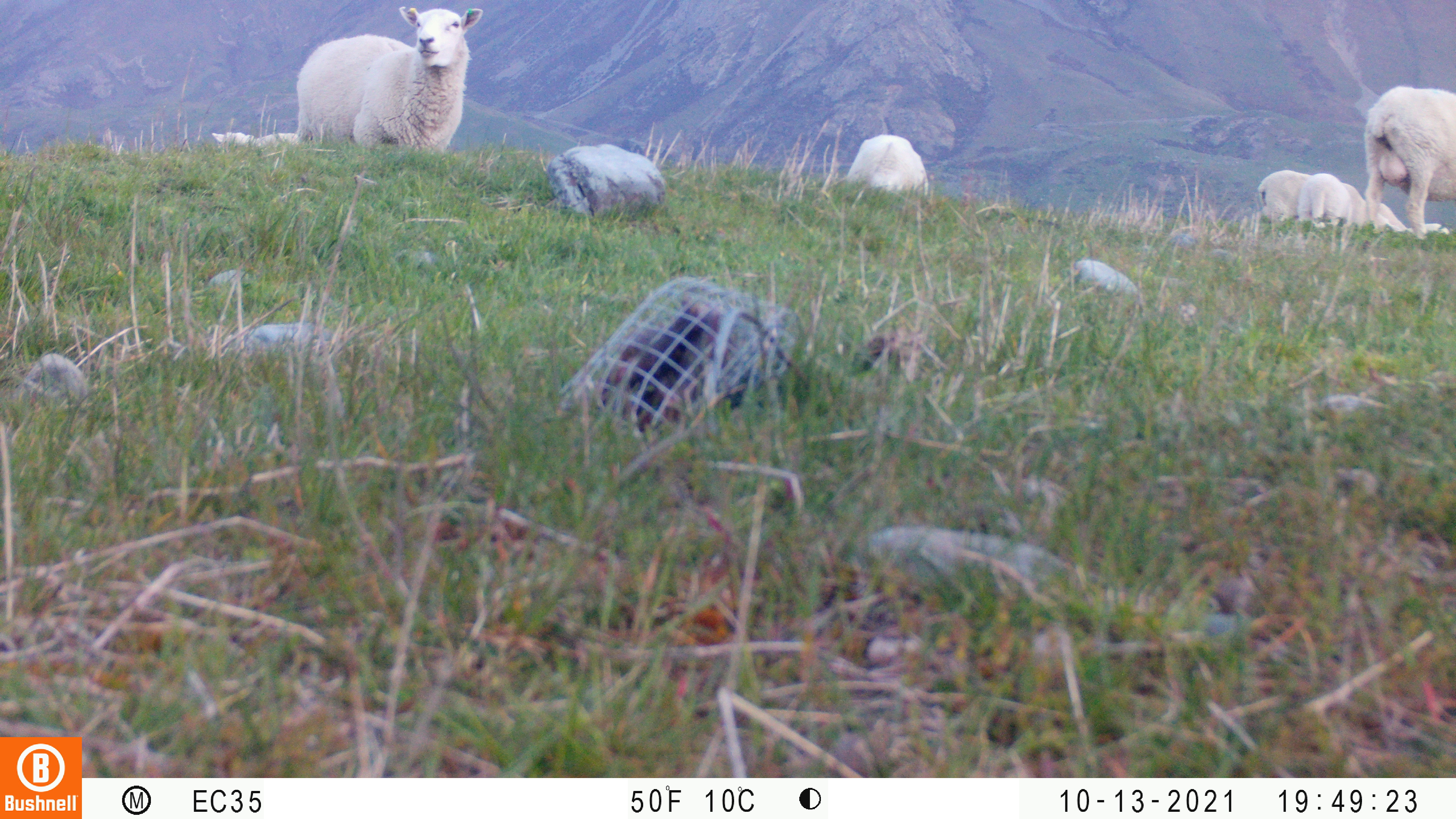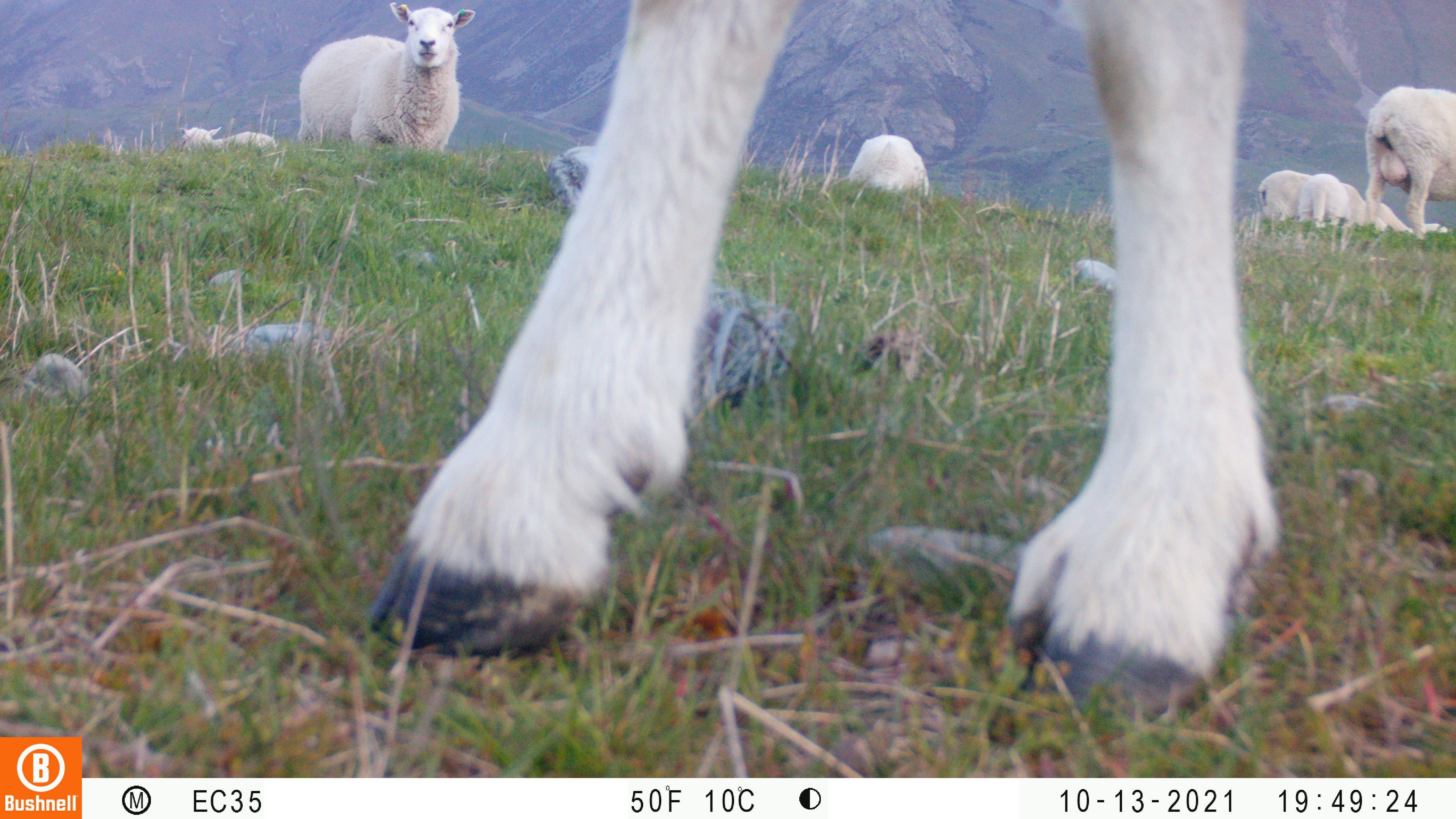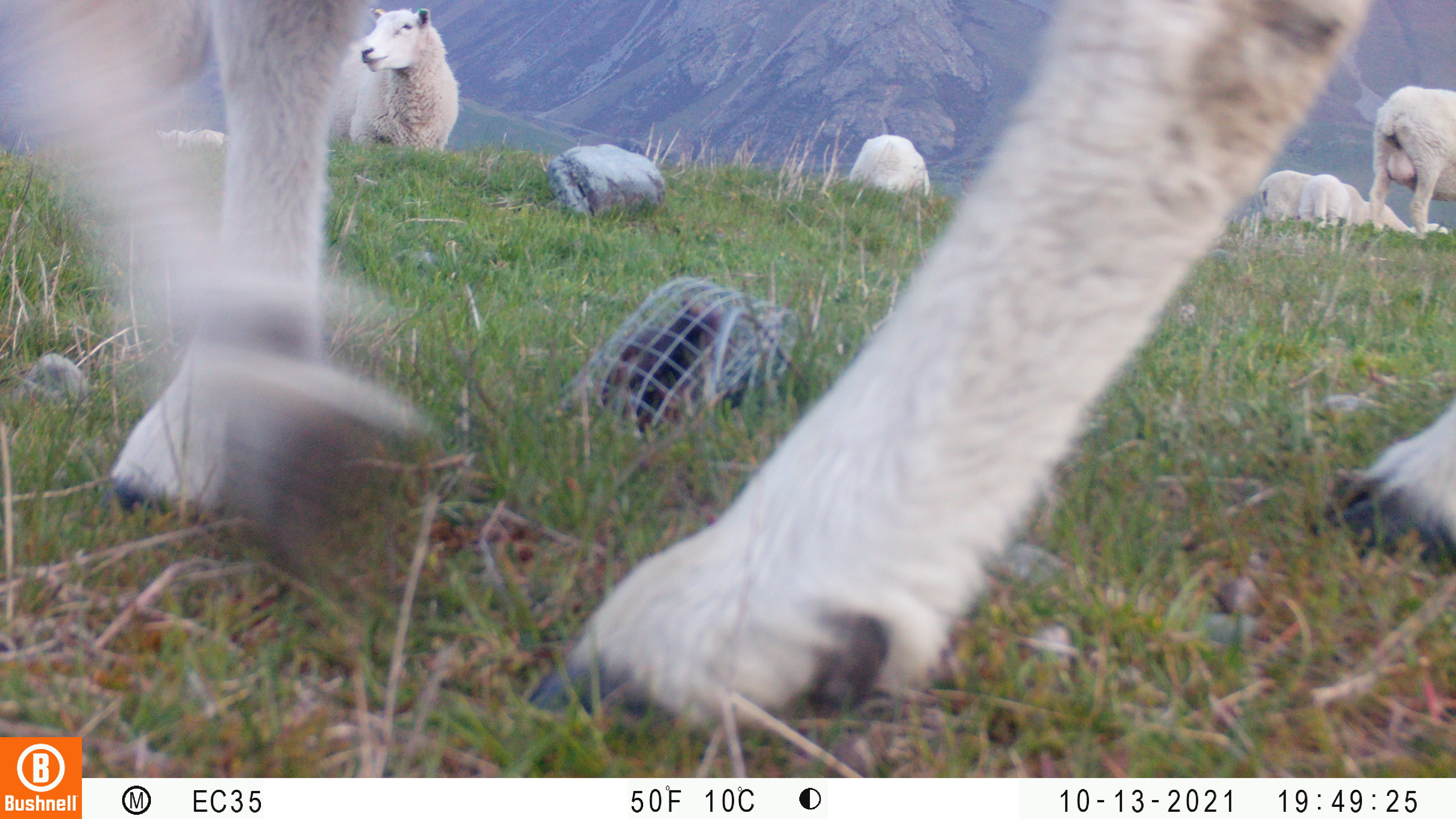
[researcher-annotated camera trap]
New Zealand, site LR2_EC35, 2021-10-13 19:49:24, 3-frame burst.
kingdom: Animalia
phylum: Chordata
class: Mammalia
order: Artiodactyla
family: Bovidae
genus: Bos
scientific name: Bos taurus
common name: domestic cow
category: cow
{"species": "cow (domestic cow) (Bos taurus)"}